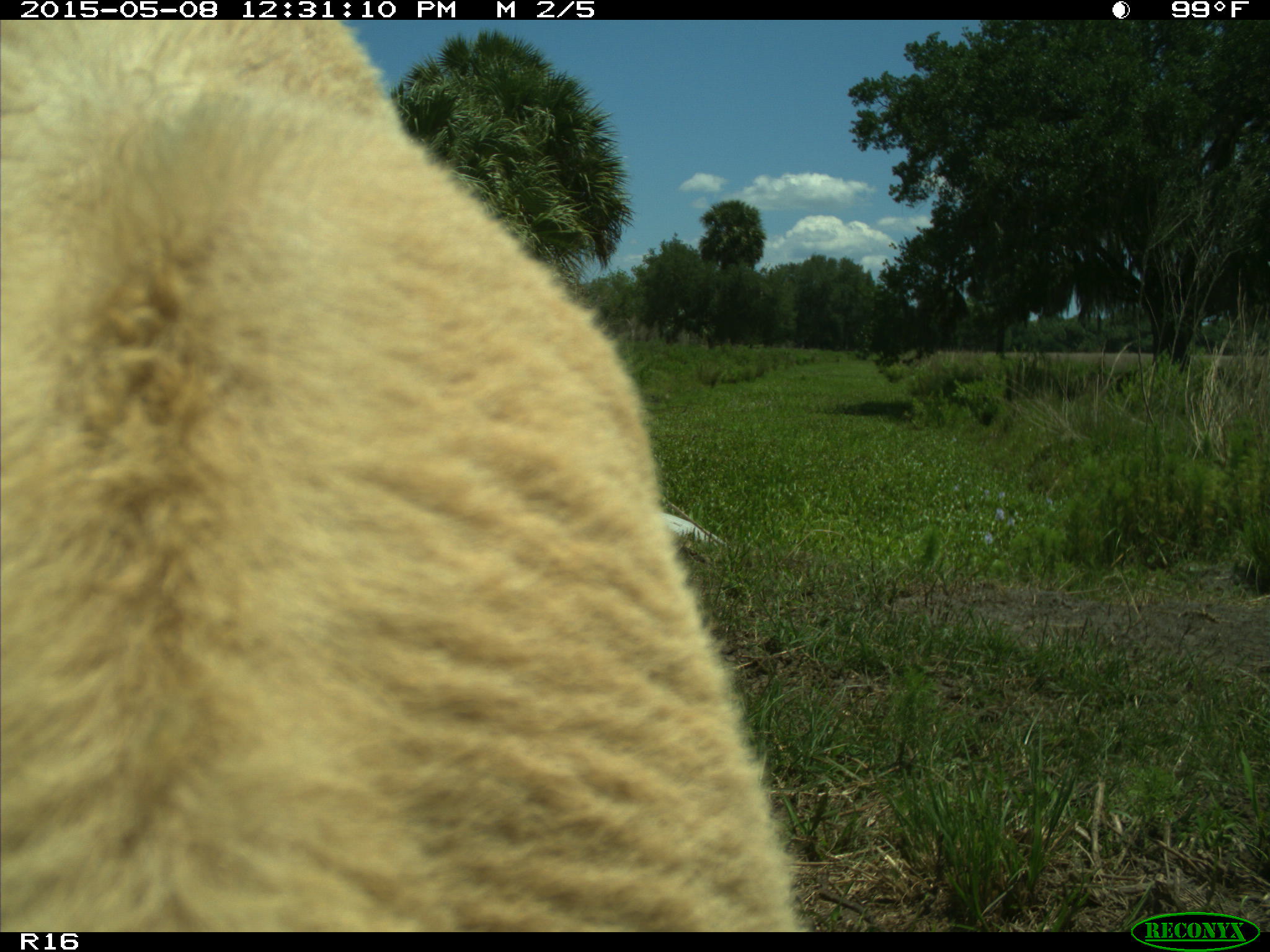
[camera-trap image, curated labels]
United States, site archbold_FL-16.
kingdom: Animalia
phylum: Chordata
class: Mammalia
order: Artiodactyla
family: Bovidae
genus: Bos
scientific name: Bos taurus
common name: domestic cow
Bos taurus (domestic cow).